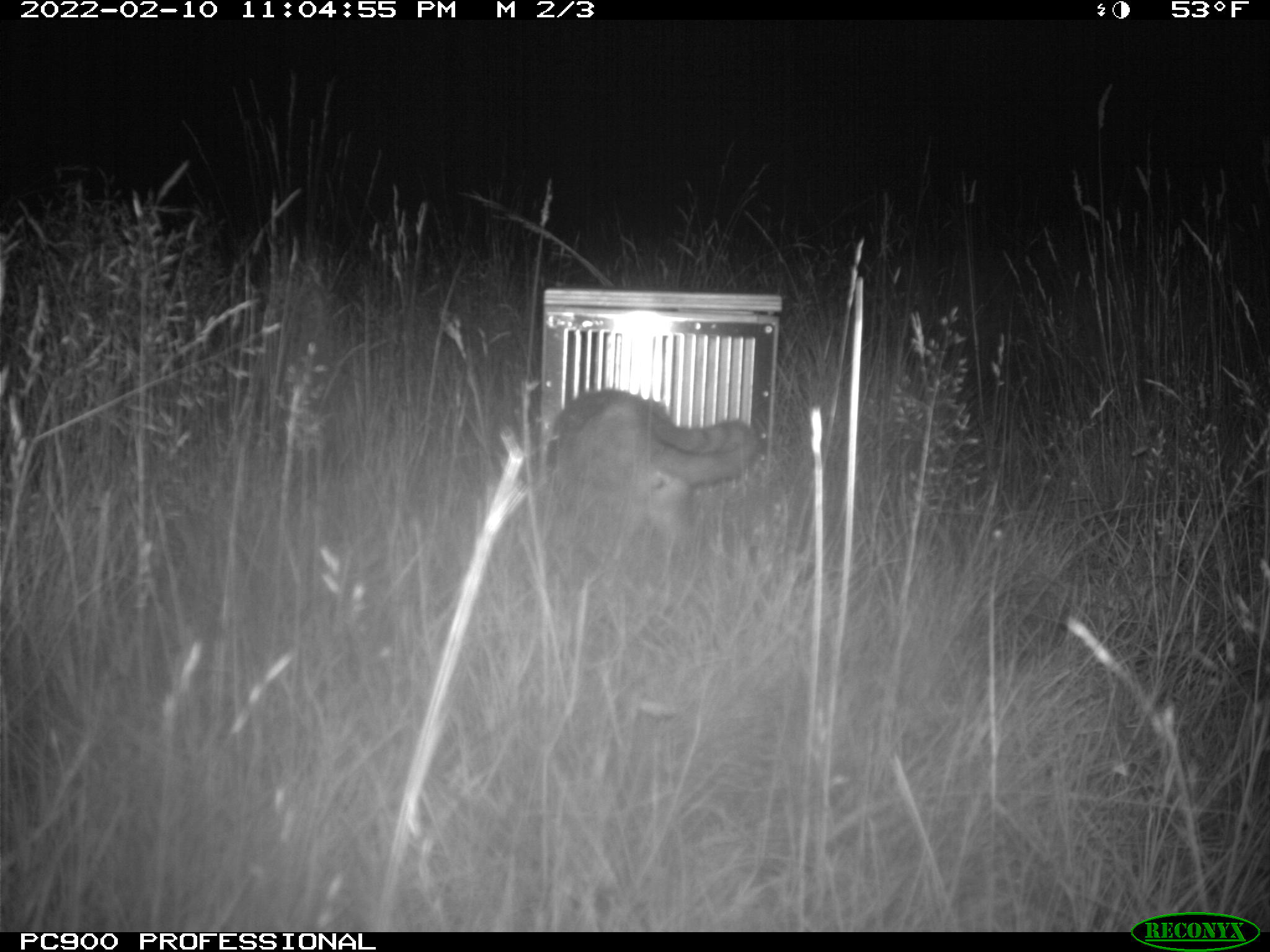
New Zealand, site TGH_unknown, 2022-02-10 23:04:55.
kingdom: Animalia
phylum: Chordata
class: Mammalia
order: Carnivora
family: Felidae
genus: Felis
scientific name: Felis catus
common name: domestic cat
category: cat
Cat (domestic cat) (Felis catus).